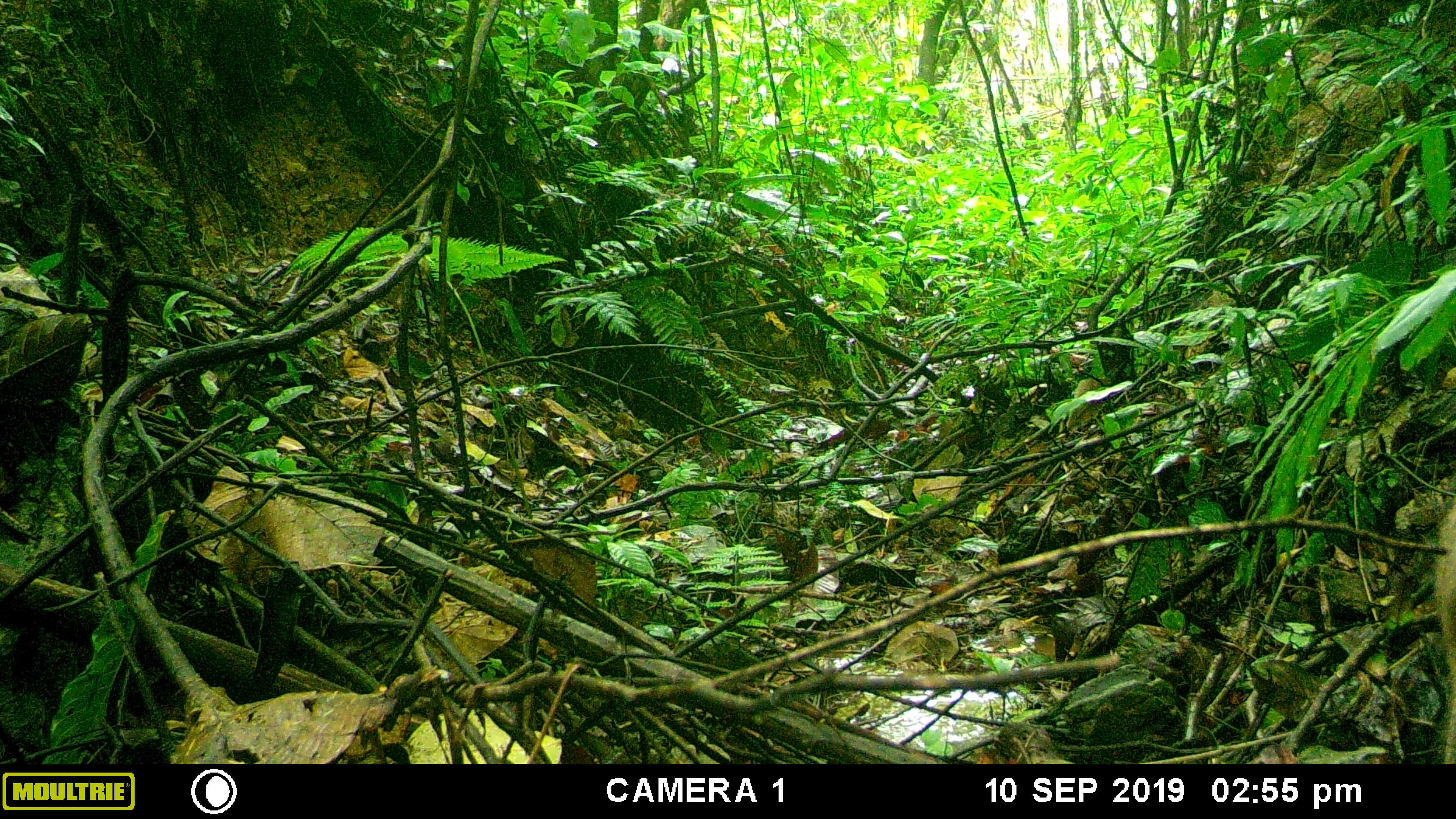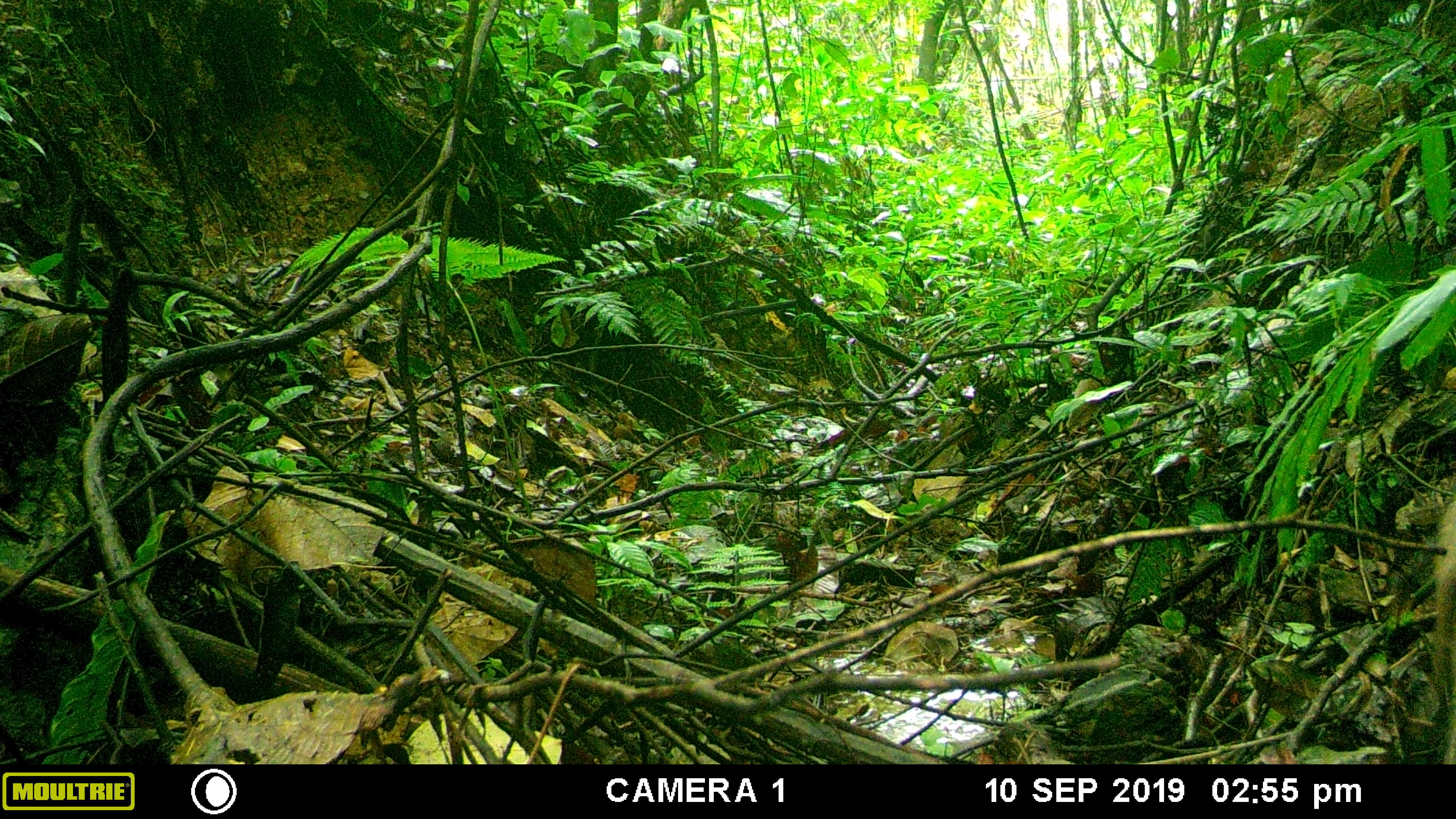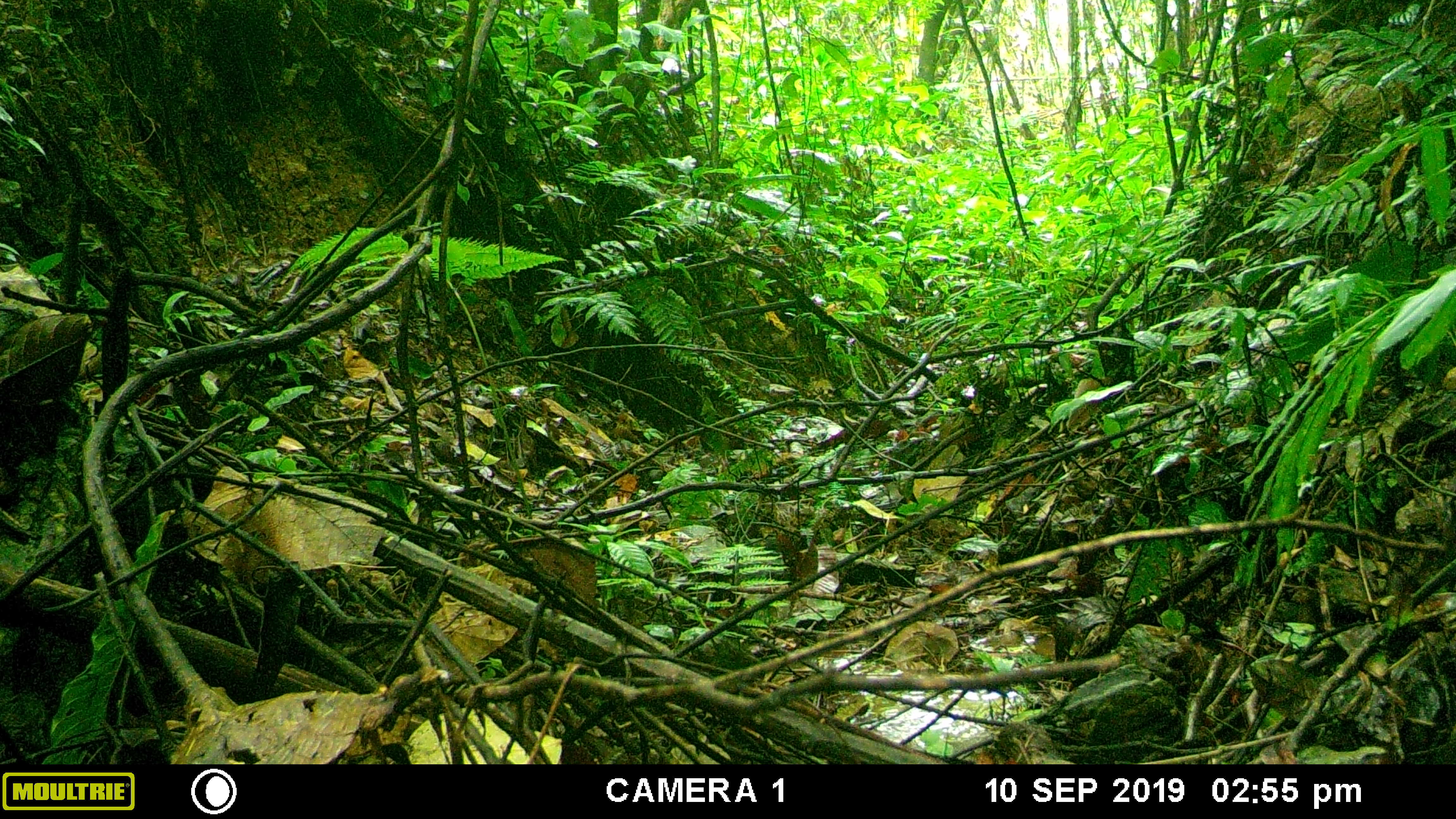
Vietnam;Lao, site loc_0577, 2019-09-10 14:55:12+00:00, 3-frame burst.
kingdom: Animalia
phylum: Chordata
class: Mammalia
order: Artiodactyla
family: Suidae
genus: Sus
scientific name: Sus scrofa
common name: eurasian wild pig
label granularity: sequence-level